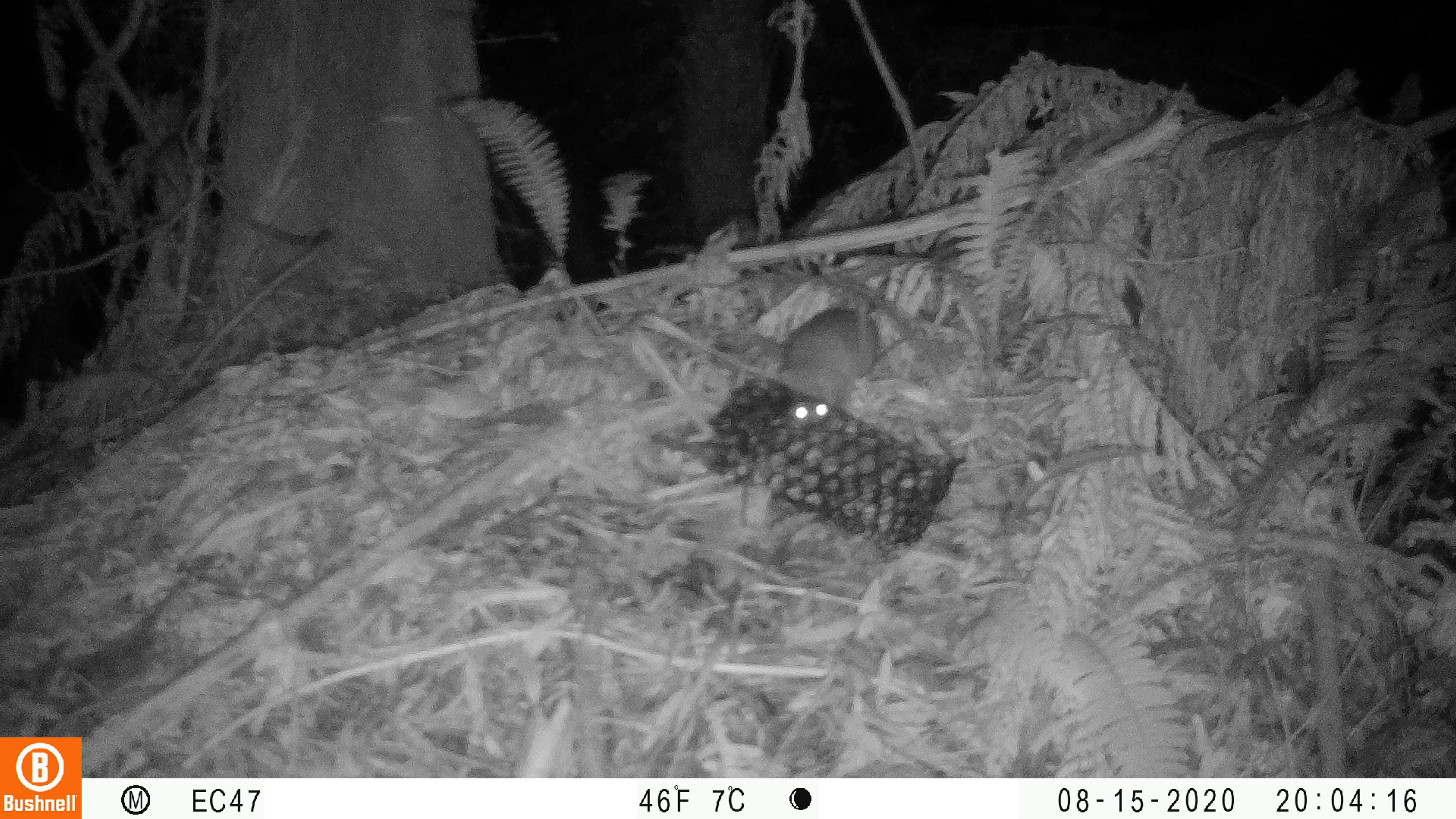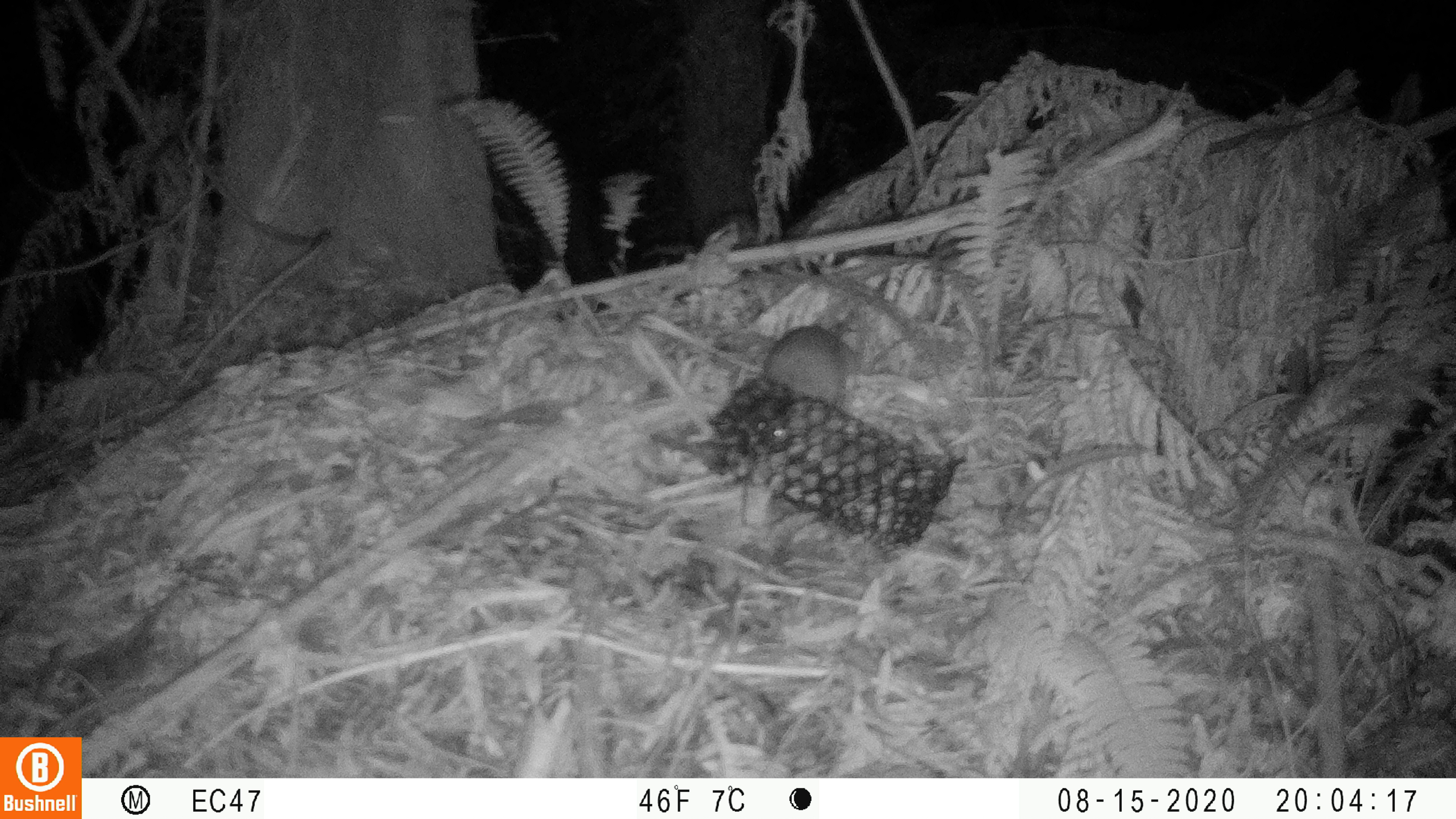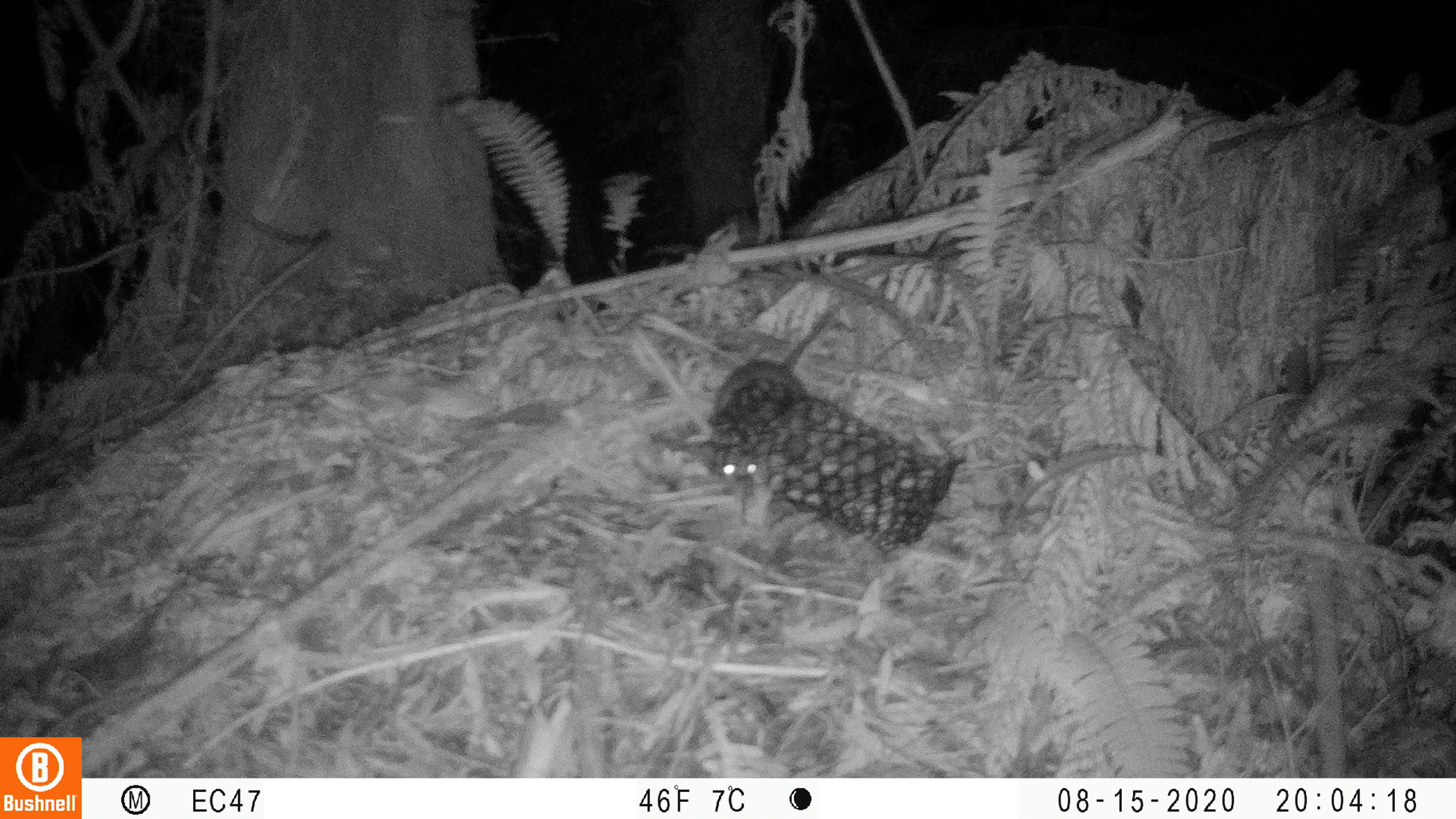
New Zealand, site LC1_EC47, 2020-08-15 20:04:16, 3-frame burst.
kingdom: Animalia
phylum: Chordata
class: Mammalia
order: Rodentia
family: Muridae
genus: Rattus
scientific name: Rattus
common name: rat